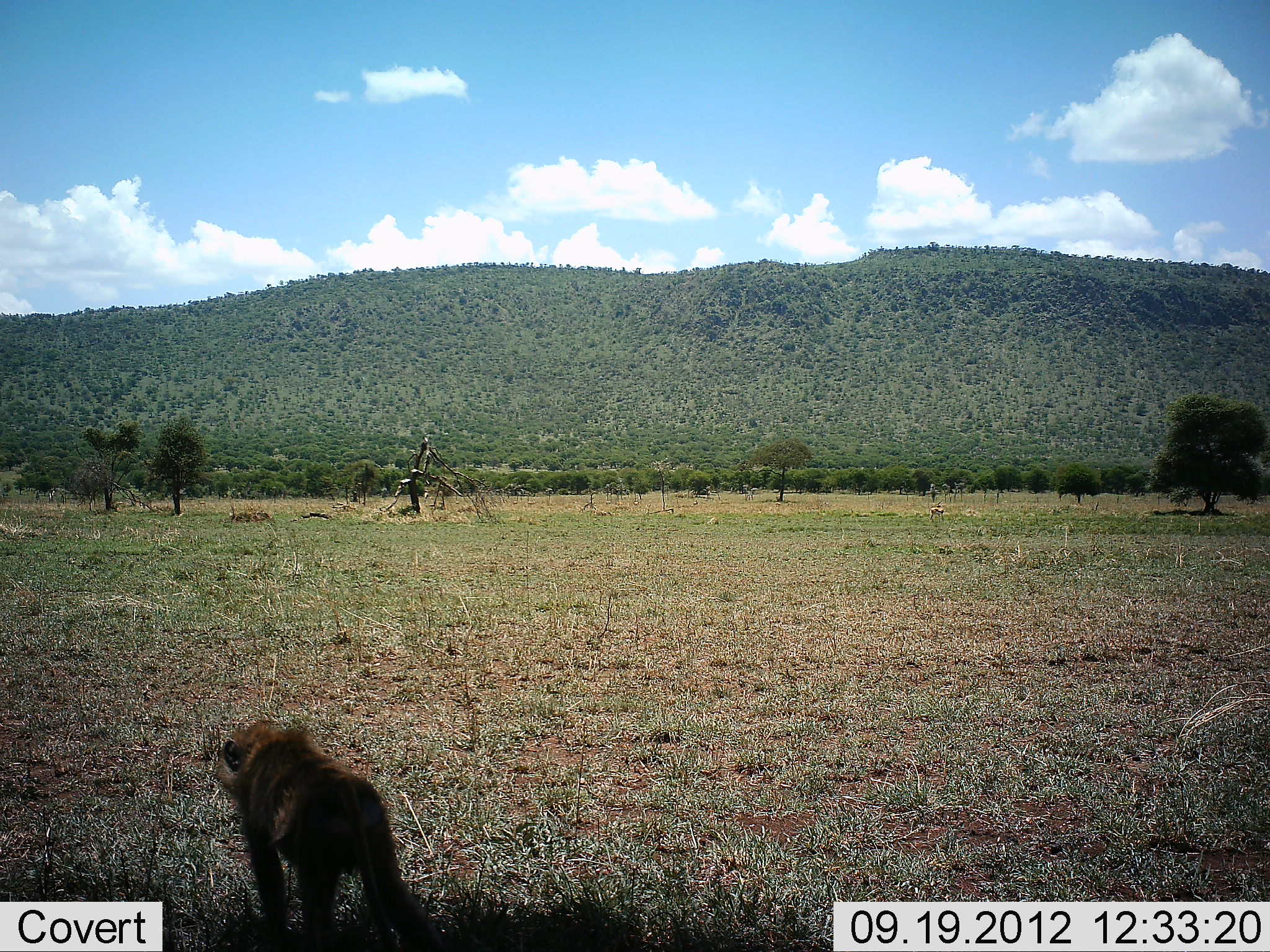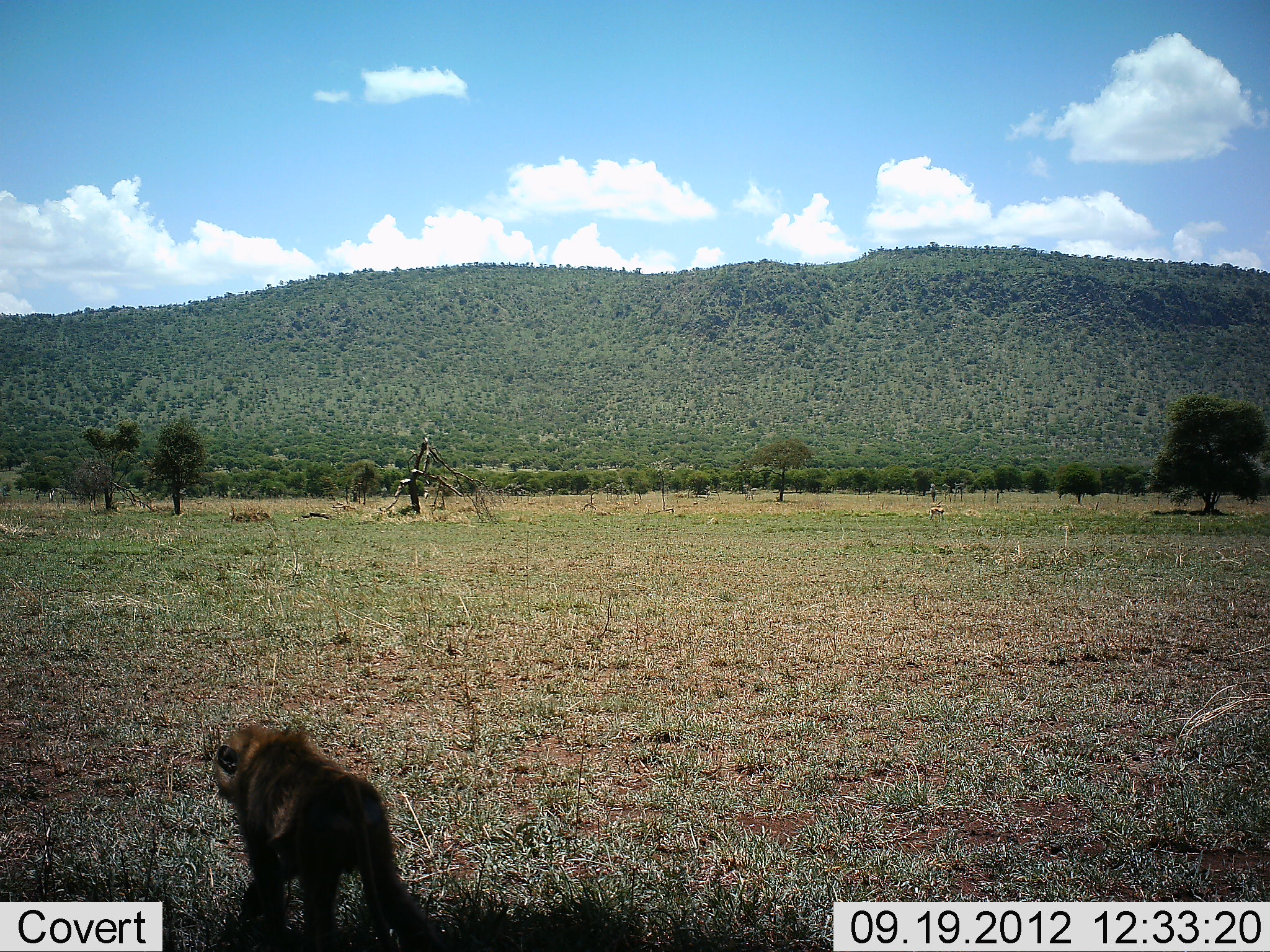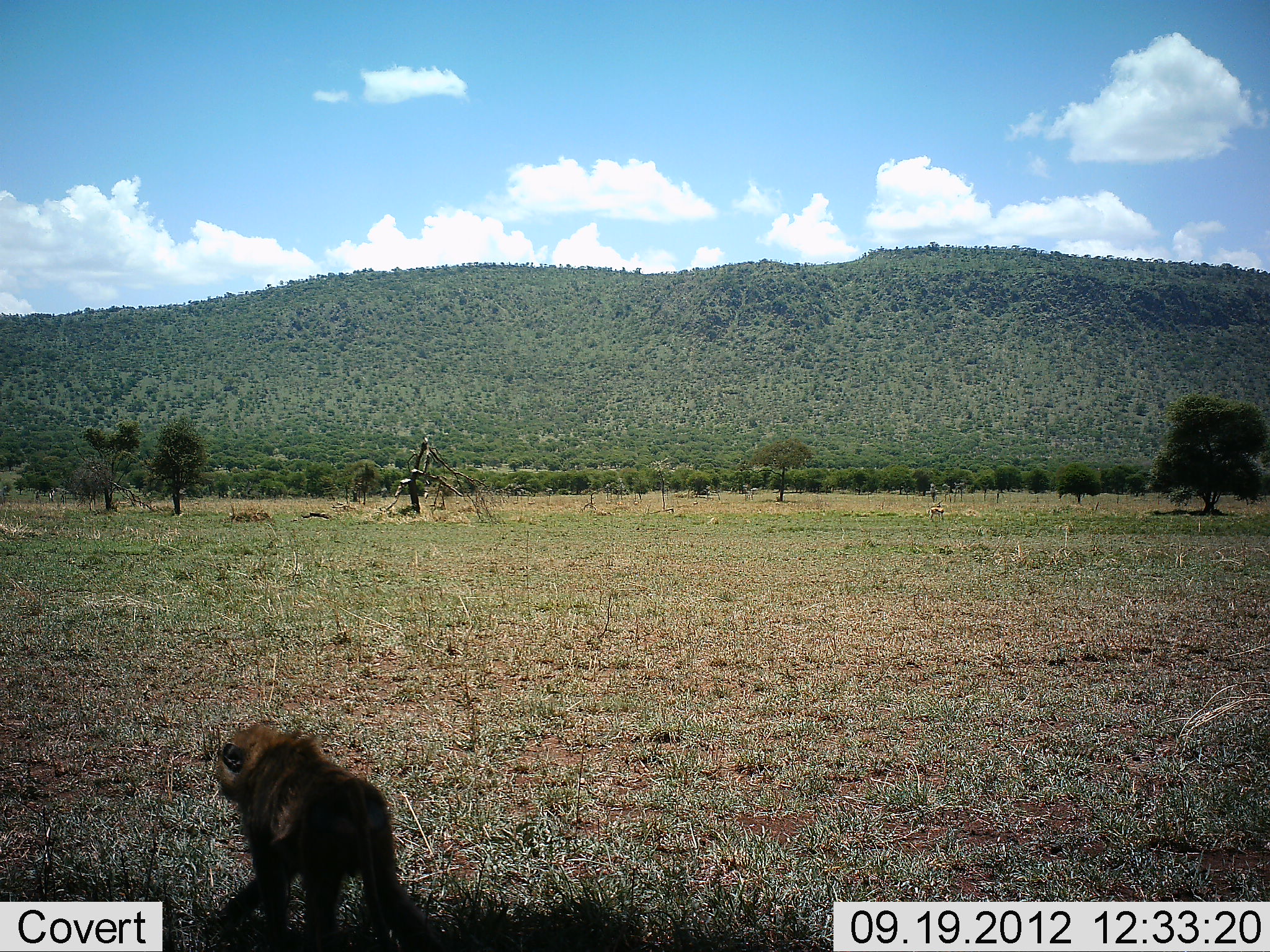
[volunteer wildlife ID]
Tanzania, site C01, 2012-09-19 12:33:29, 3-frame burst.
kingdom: Animalia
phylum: Chordata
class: Mammalia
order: Primates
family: Cercopithecidae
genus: Papio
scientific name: Papio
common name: baboon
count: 1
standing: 73%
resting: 18%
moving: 9%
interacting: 0%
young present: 9%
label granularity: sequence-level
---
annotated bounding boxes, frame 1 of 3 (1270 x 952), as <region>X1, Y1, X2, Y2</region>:
animal: <region>211, 715, 450, 951</region>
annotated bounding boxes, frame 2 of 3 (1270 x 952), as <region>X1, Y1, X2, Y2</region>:
animal: <region>208, 718, 446, 952</region>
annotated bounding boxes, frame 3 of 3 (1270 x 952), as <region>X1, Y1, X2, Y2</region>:
animal: <region>213, 720, 446, 952</region>